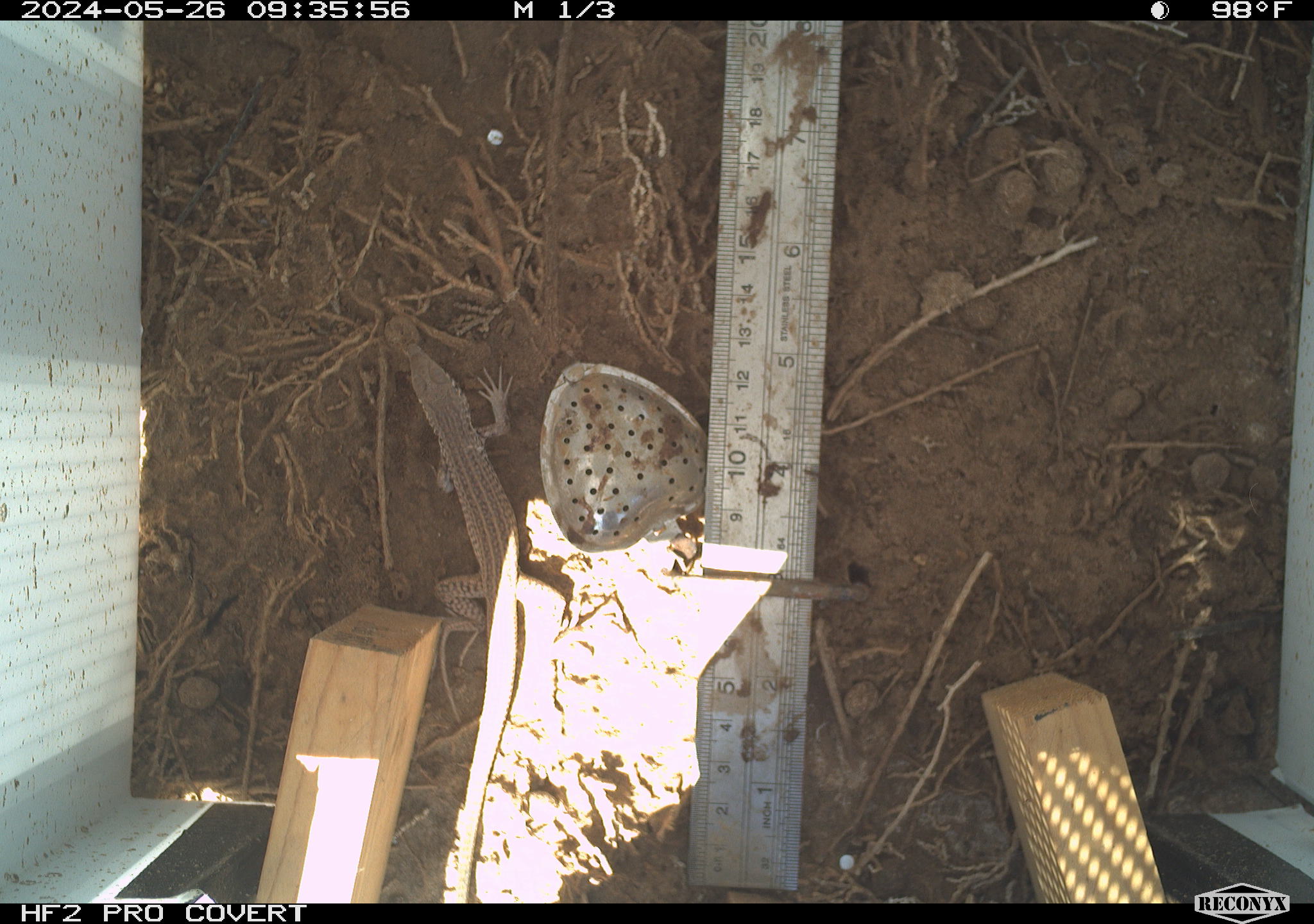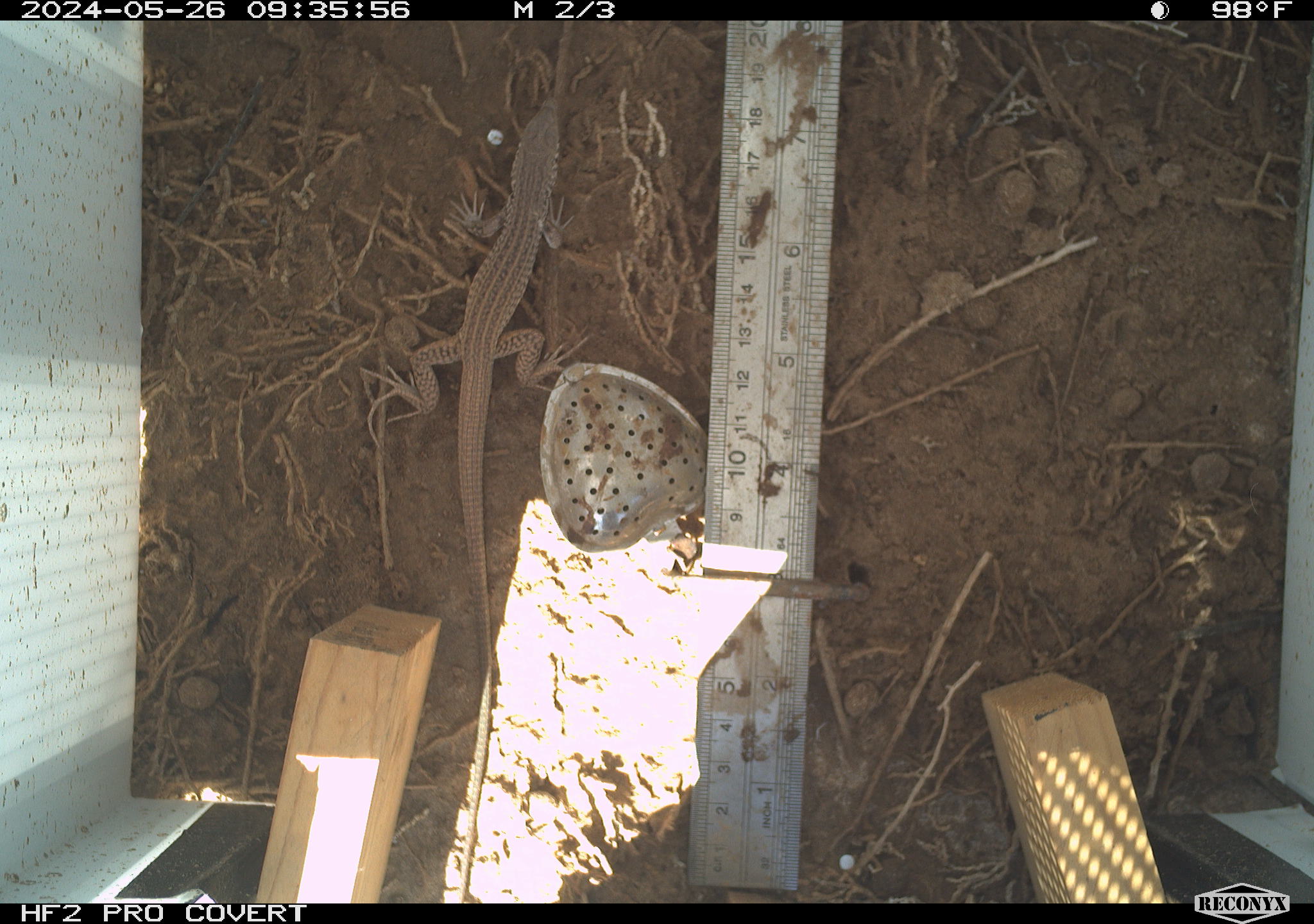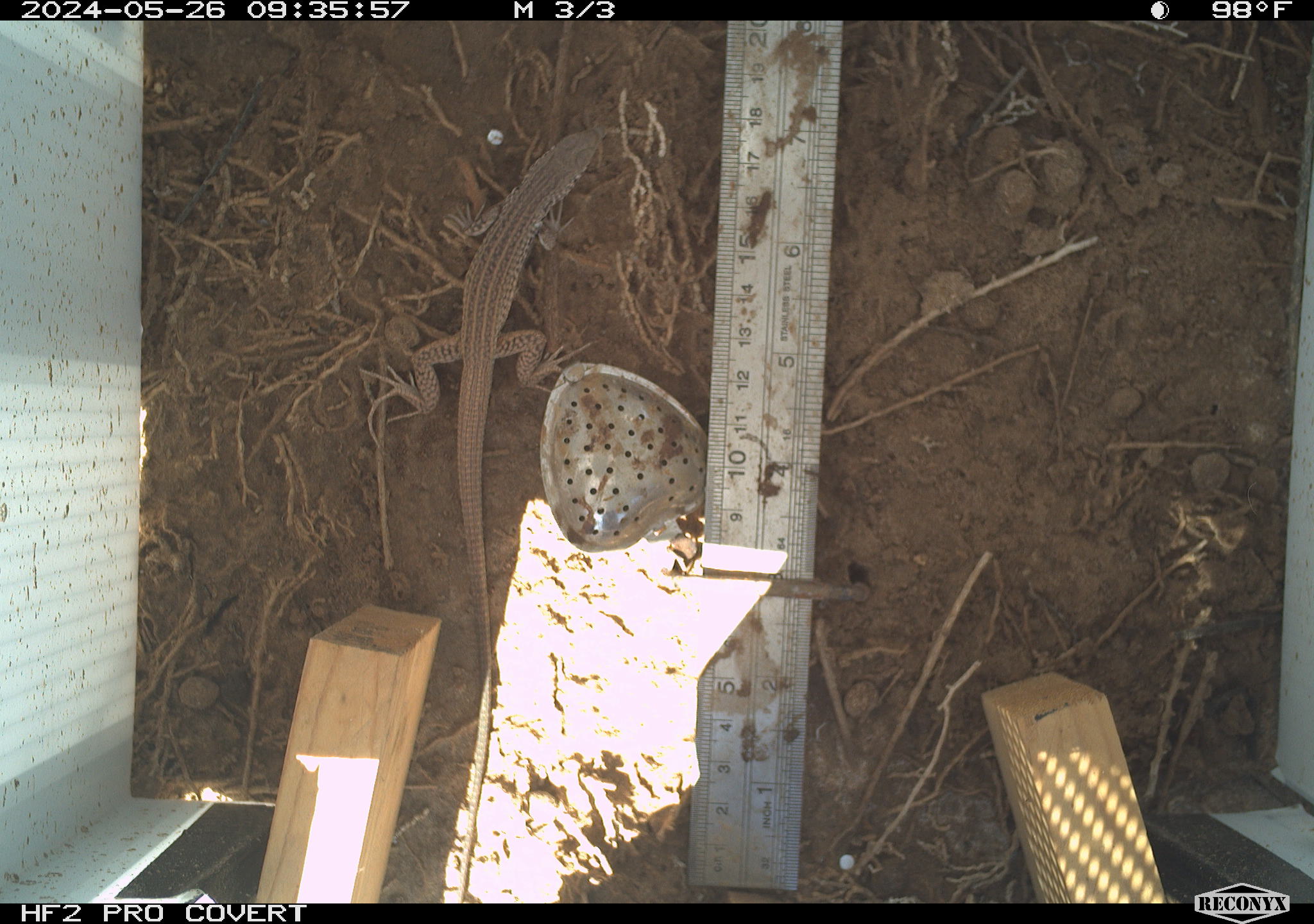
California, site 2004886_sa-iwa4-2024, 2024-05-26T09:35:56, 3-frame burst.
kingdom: Animalia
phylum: Chordata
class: Reptilia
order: Squamata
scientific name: Squamata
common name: lizards and snakes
Lizards and snakes (Squamata).